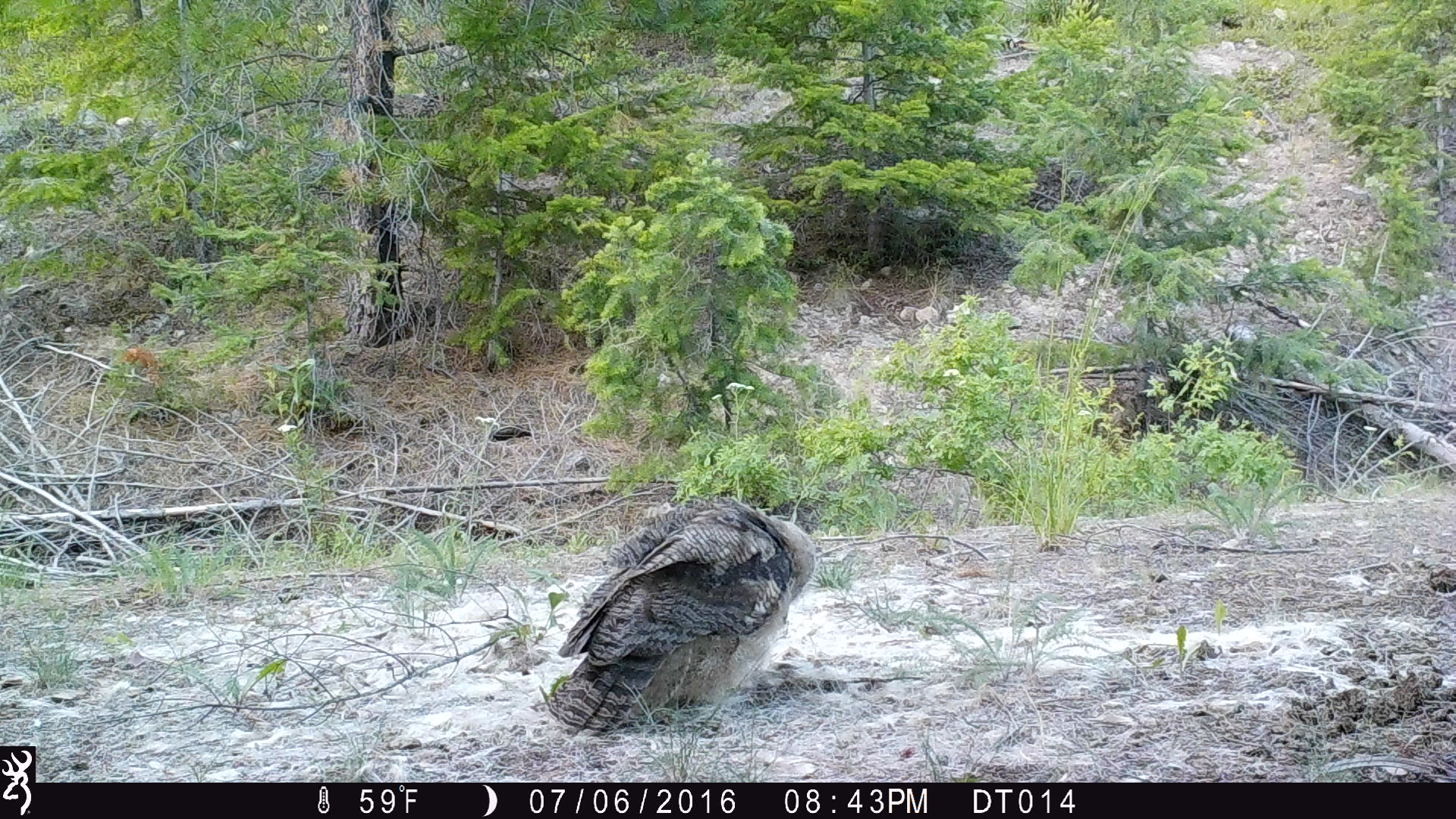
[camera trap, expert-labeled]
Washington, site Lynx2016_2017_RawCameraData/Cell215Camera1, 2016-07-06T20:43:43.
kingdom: Animalia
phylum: Chordata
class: Aves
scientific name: Aves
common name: birds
Aves (birds). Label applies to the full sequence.